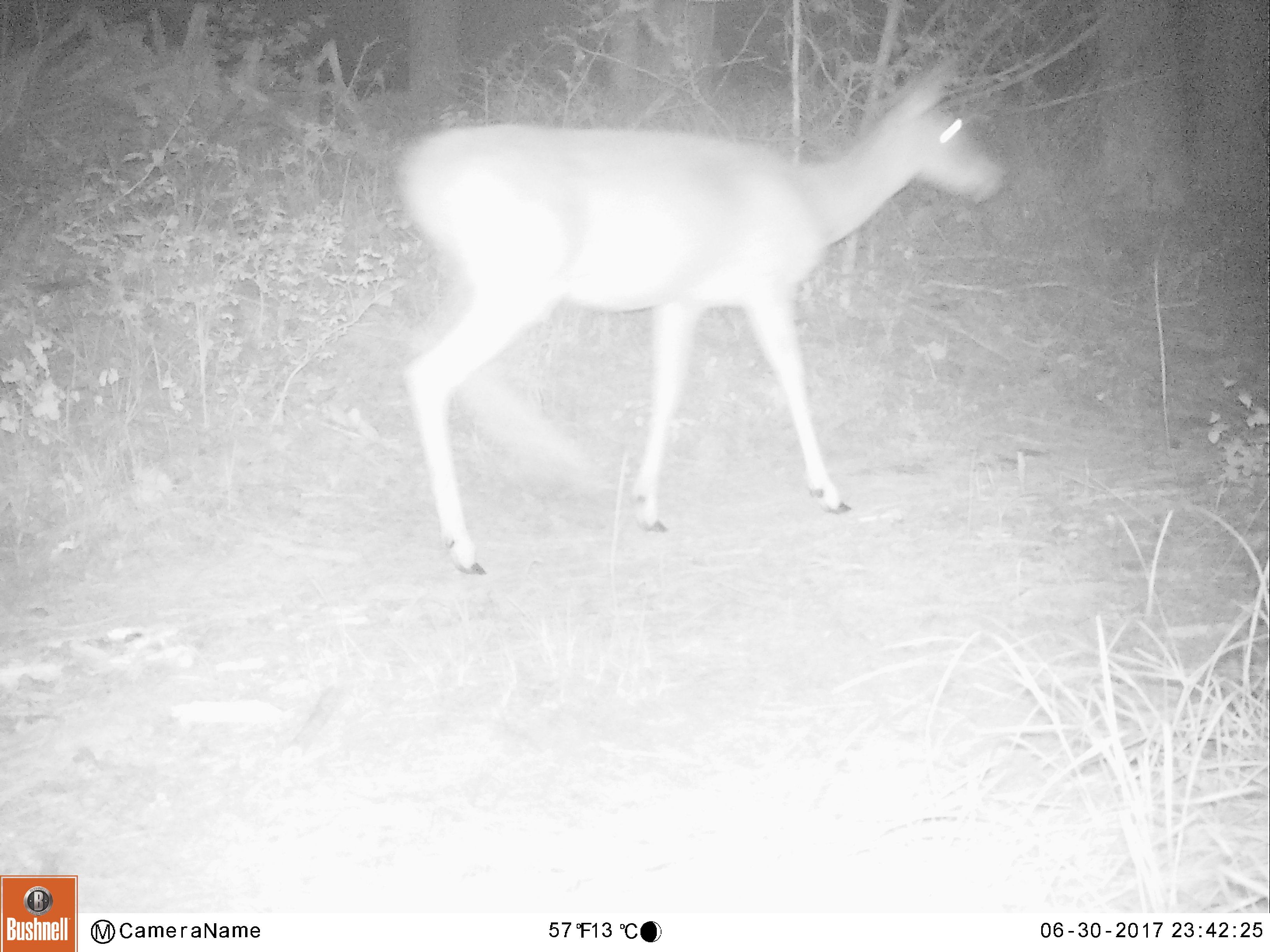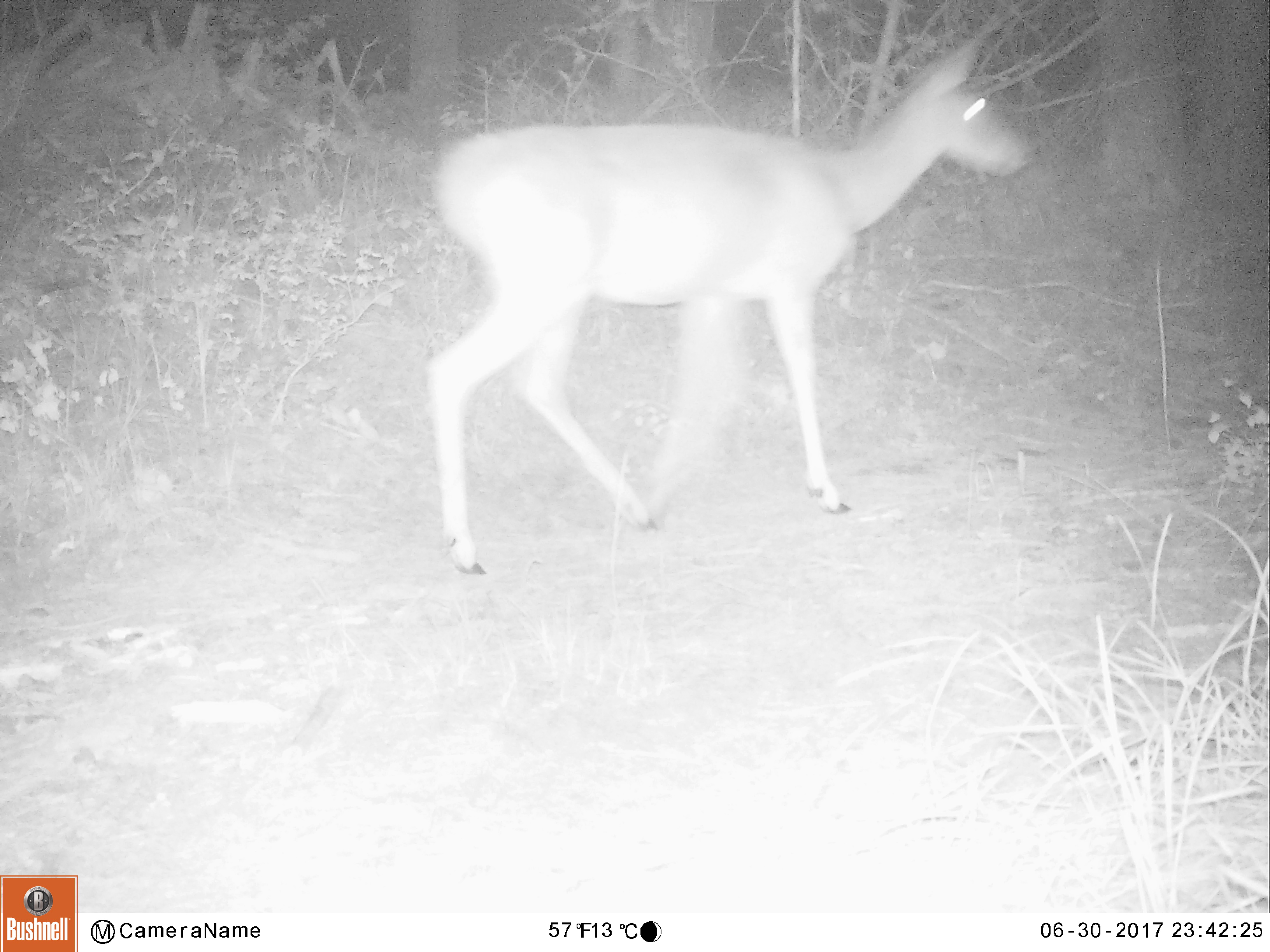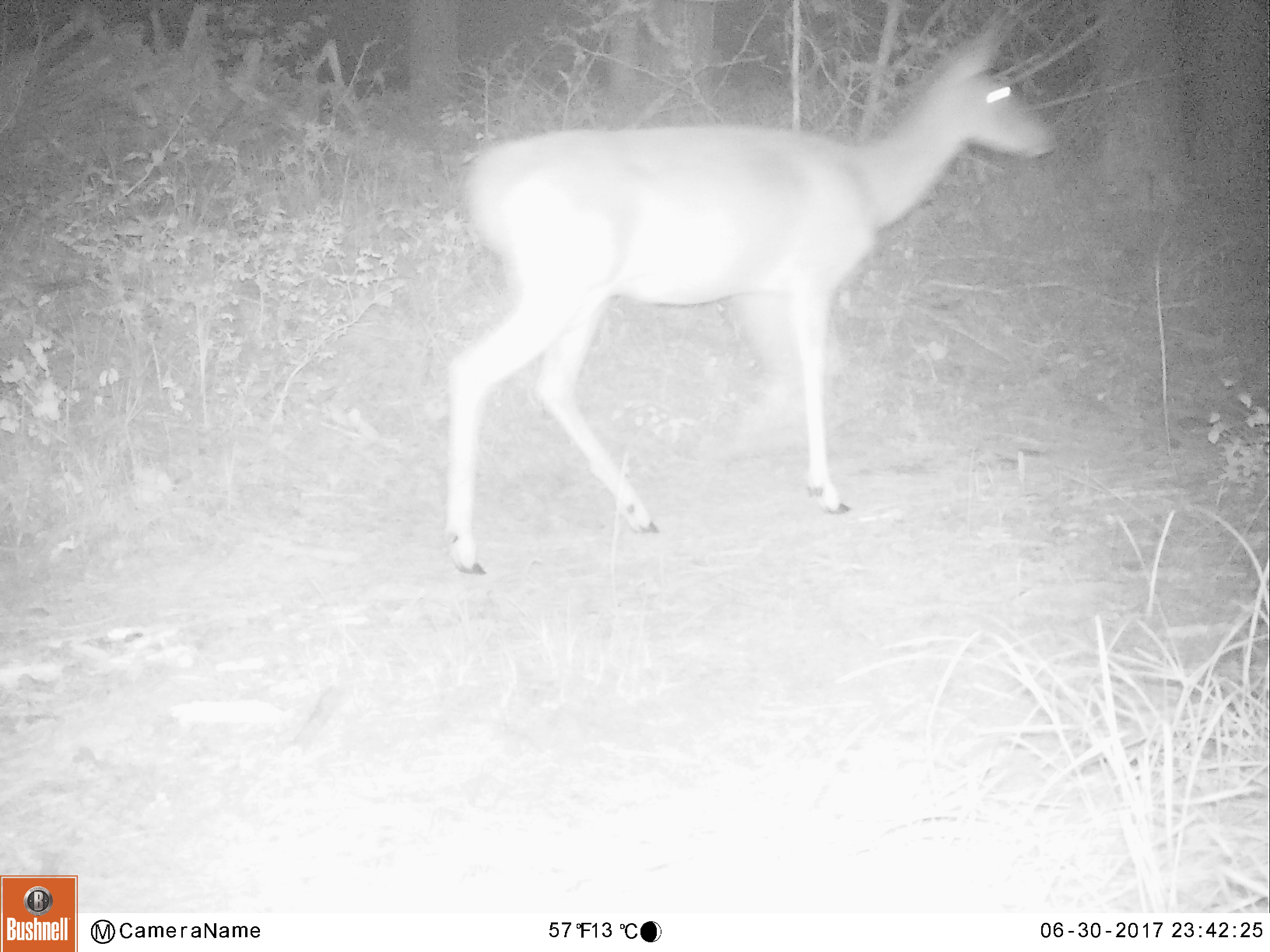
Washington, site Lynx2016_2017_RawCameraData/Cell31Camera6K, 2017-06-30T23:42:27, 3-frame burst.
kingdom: Animalia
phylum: Chordata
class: Mammalia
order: Artiodactyla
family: Cervidae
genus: Odocoileus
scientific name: Odocoileus virginianus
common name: white-tailed deer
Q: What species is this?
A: Odocoileus virginianus (white-tailed deer).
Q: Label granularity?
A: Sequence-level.